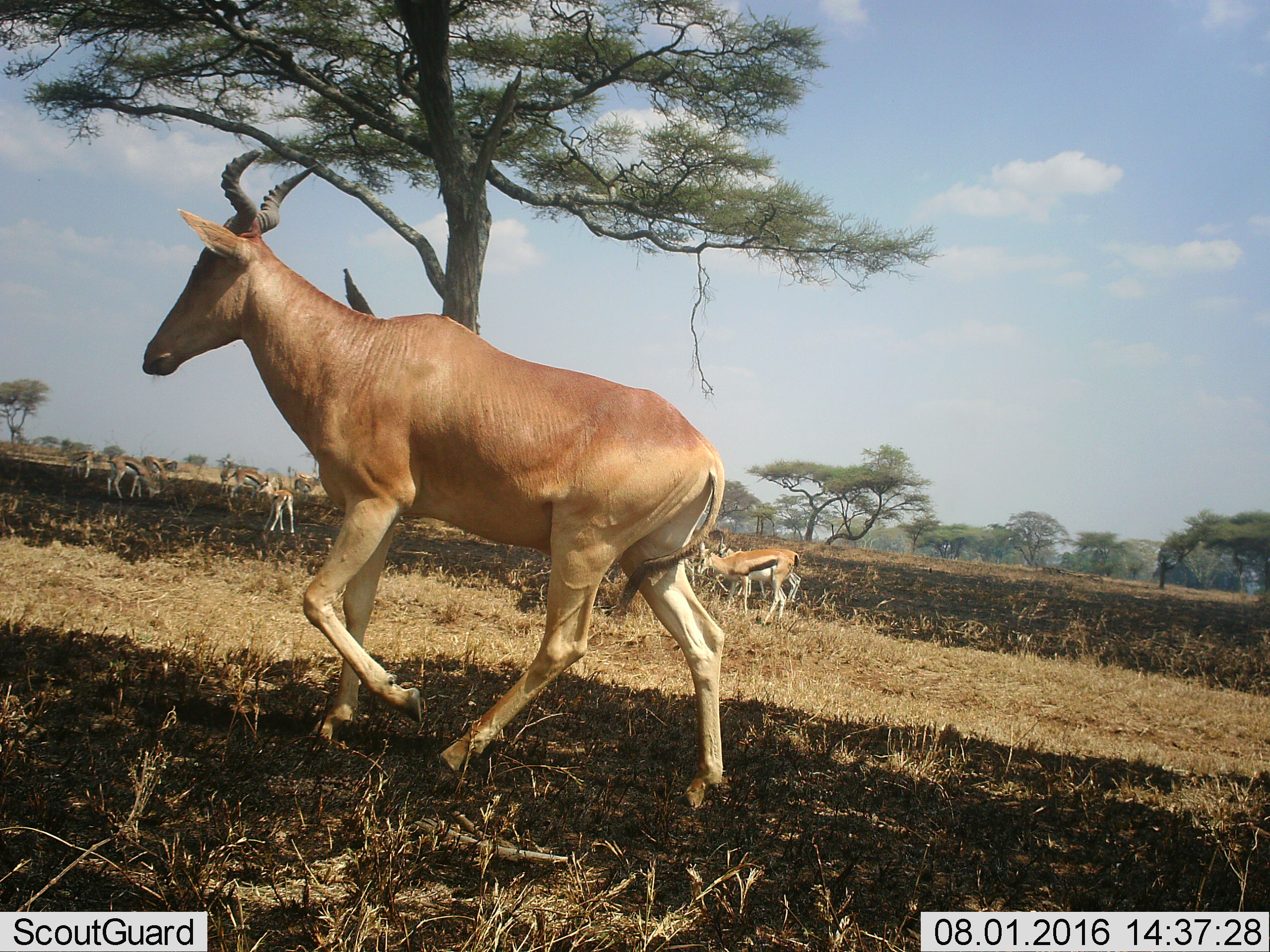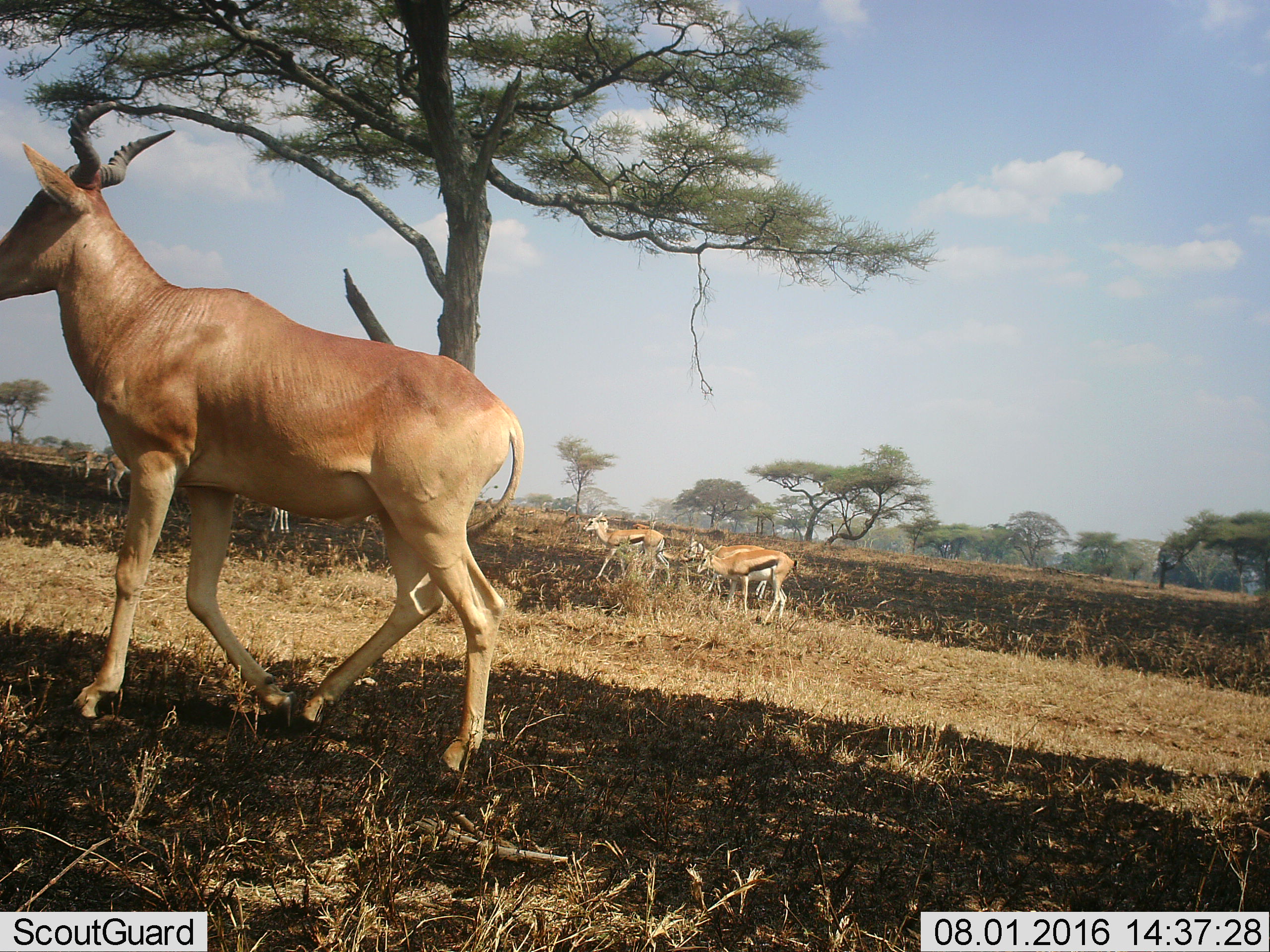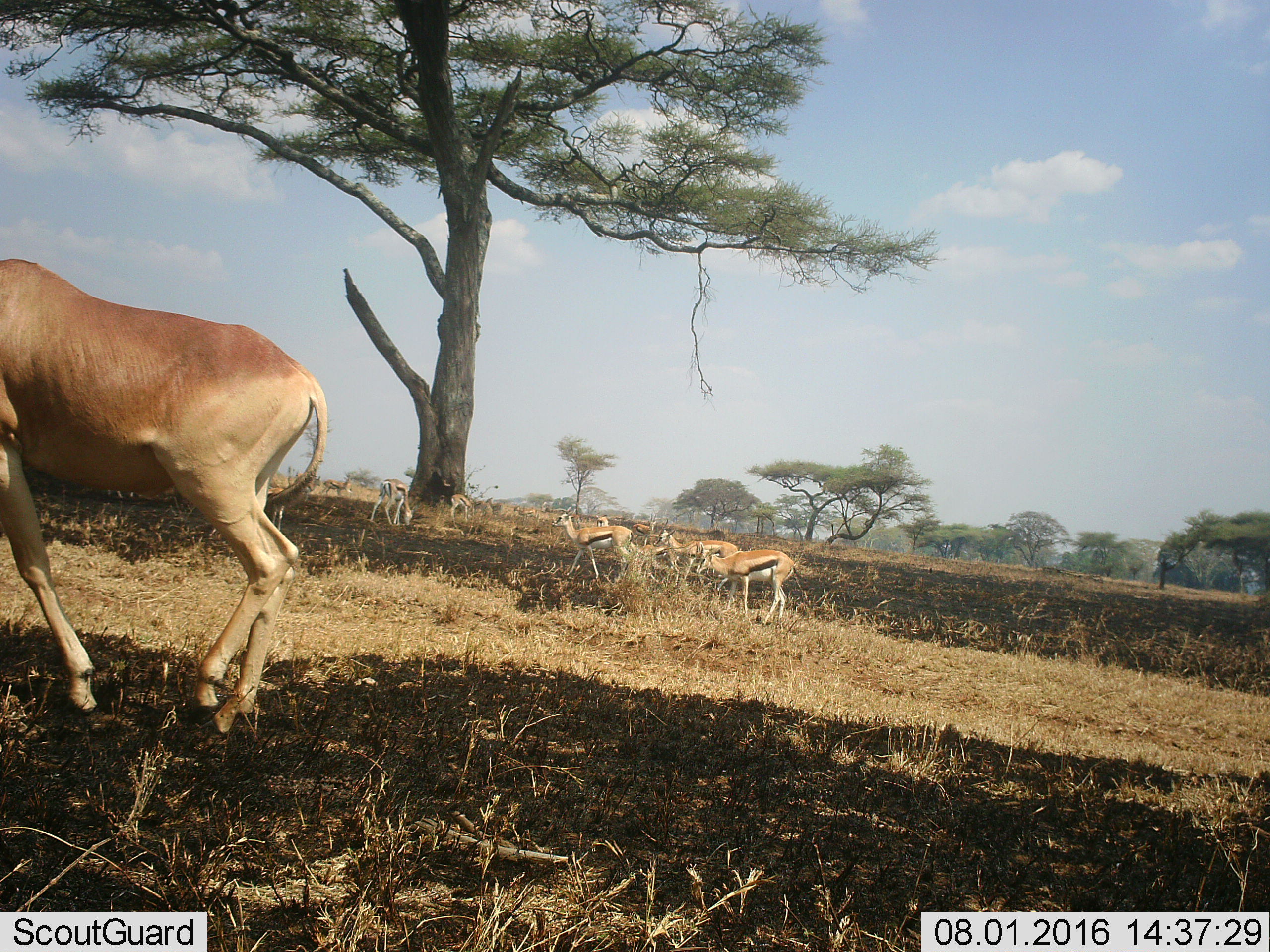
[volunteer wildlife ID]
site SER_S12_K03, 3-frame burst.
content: unidentified animal